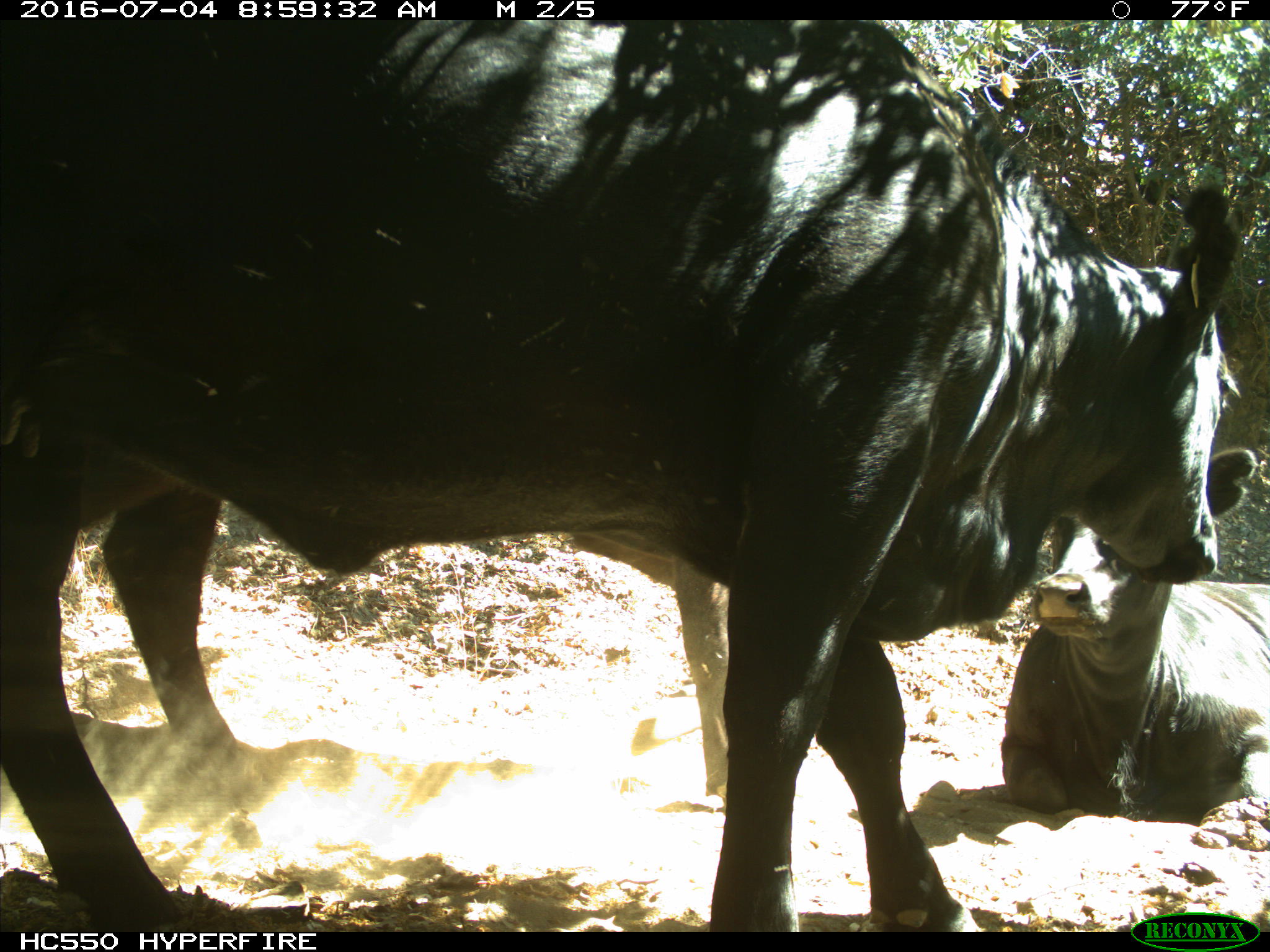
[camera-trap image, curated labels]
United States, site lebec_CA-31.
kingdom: Animalia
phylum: Chordata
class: Mammalia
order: Artiodactyla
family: Bovidae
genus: Bos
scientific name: Bos taurus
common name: domestic cow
Bos taurus (domestic cow).